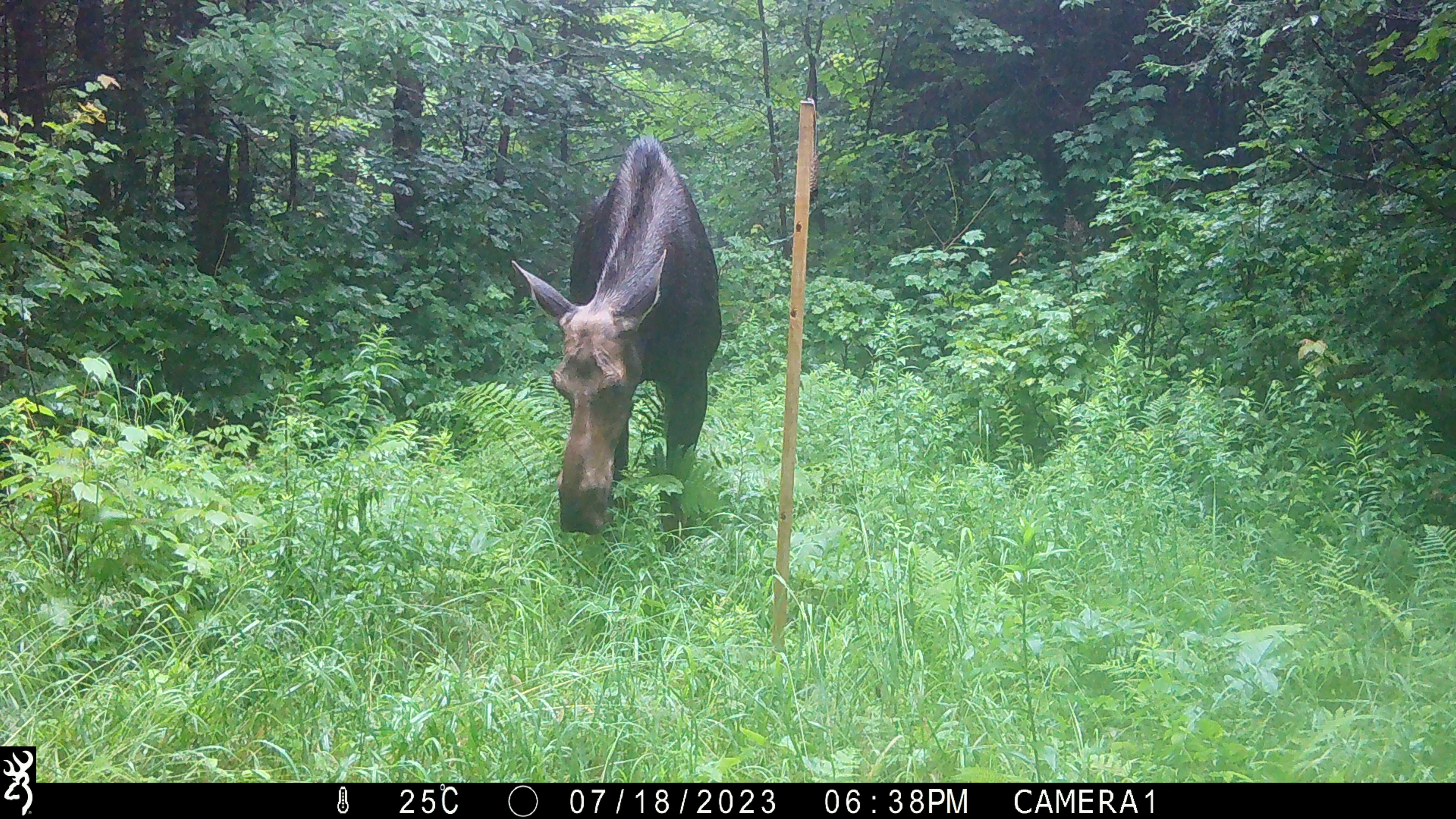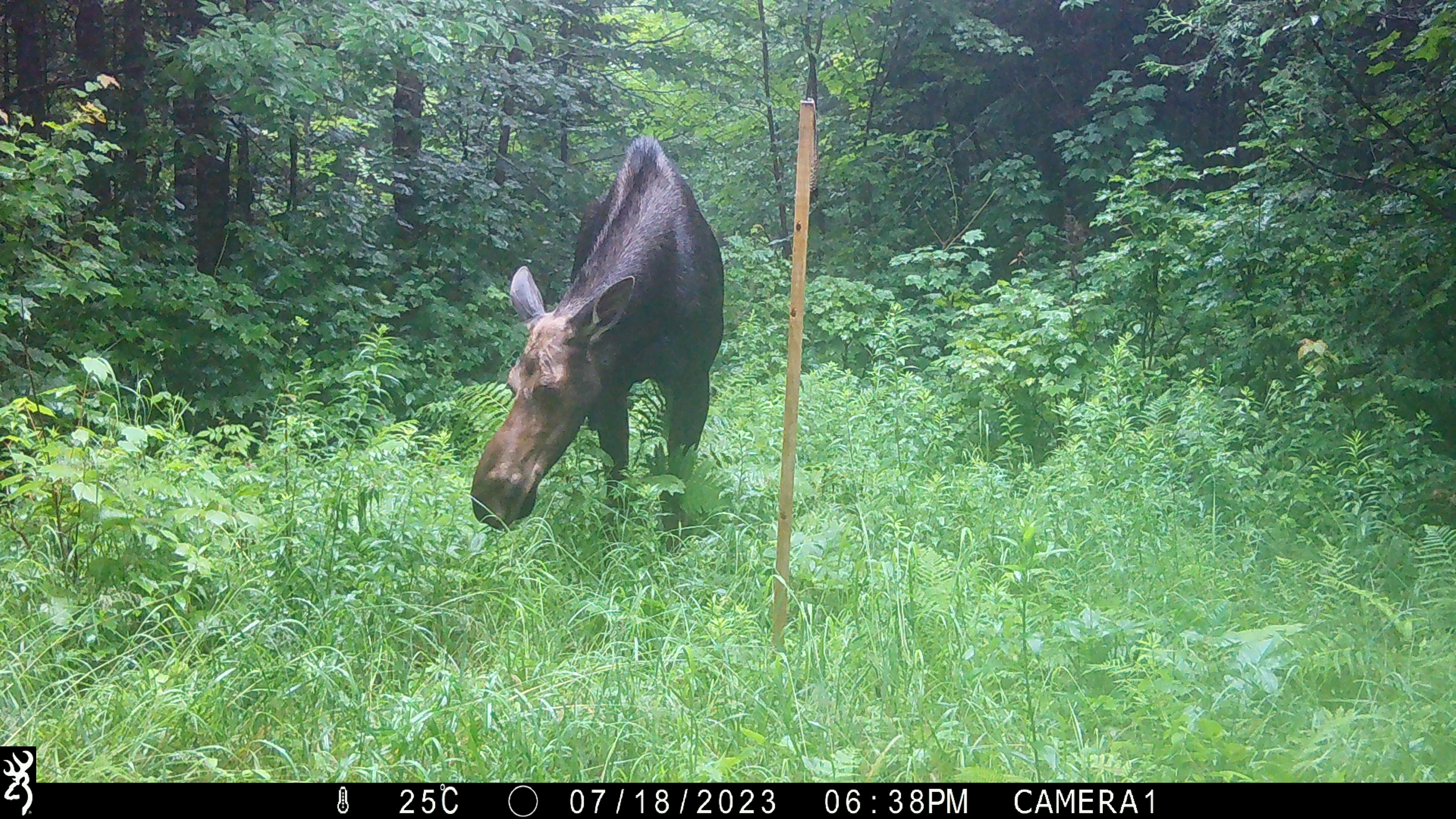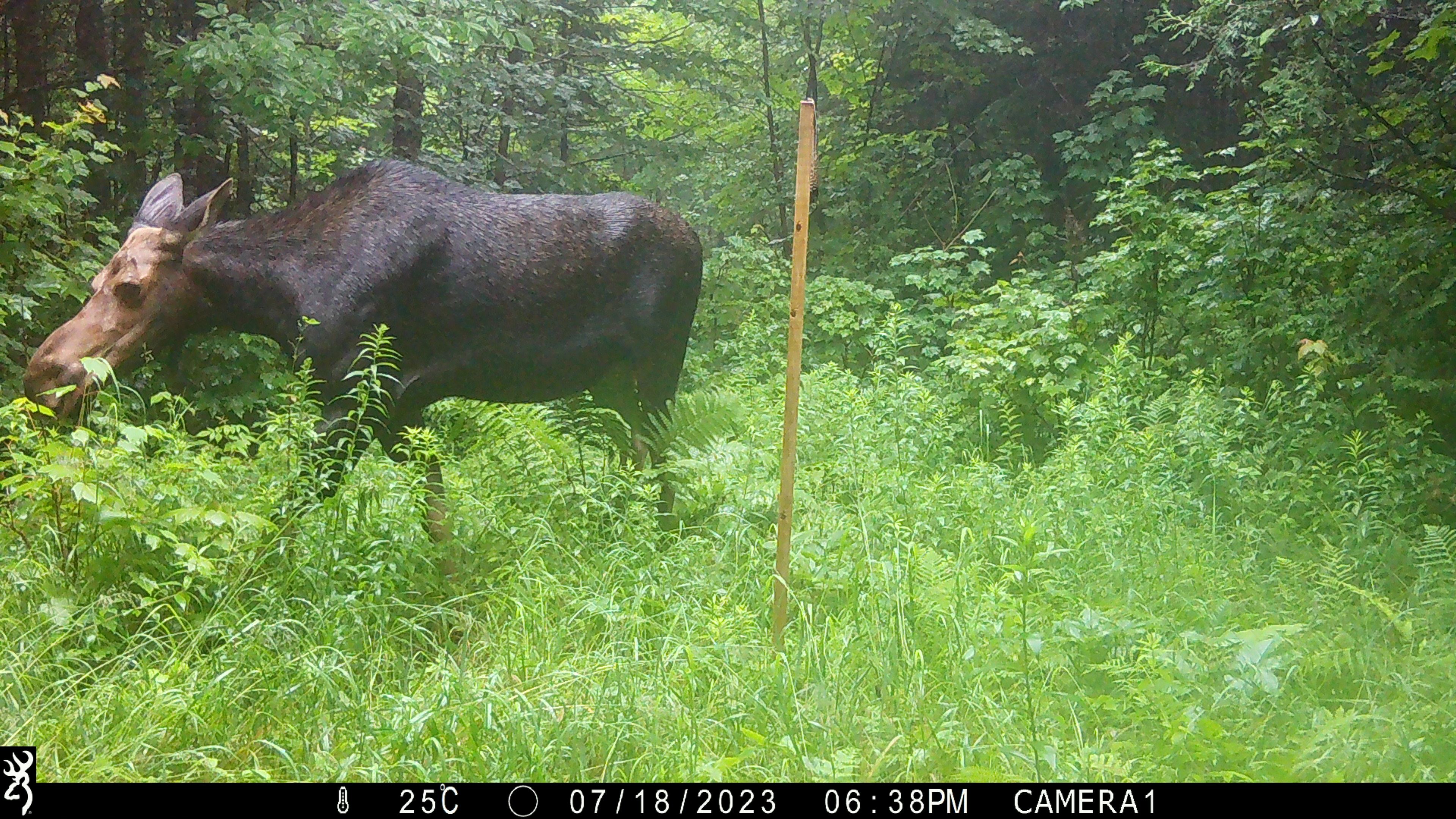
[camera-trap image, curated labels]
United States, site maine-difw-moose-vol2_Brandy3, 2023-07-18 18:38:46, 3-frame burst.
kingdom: Animalia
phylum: Chordata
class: Mammalia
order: Artiodactyla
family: Cervidae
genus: Alces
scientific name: Alces alces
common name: moose